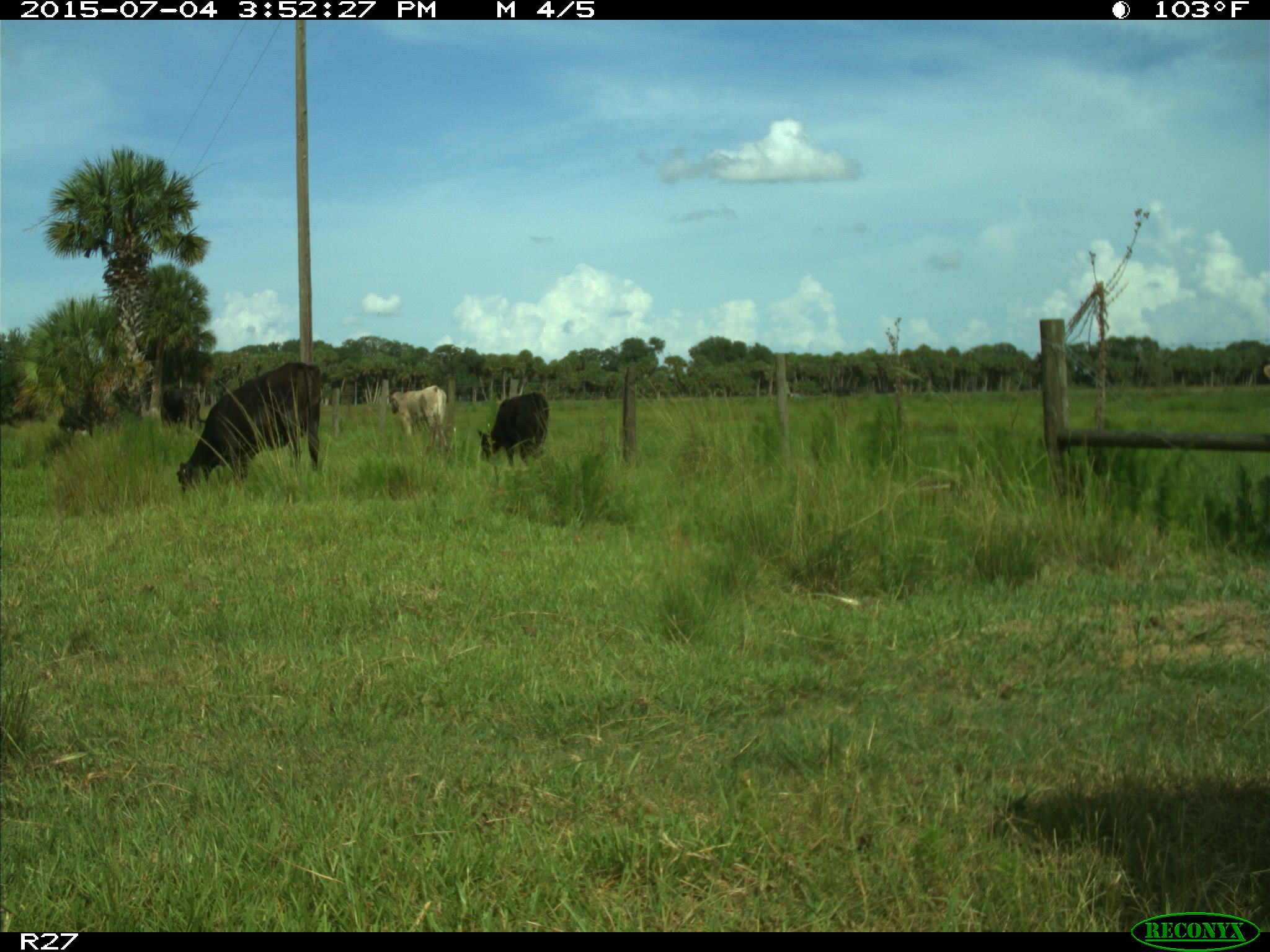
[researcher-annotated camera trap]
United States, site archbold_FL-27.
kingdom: Animalia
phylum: Chordata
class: Mammalia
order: Artiodactyla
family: Bovidae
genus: Bos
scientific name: Bos taurus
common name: domestic cow